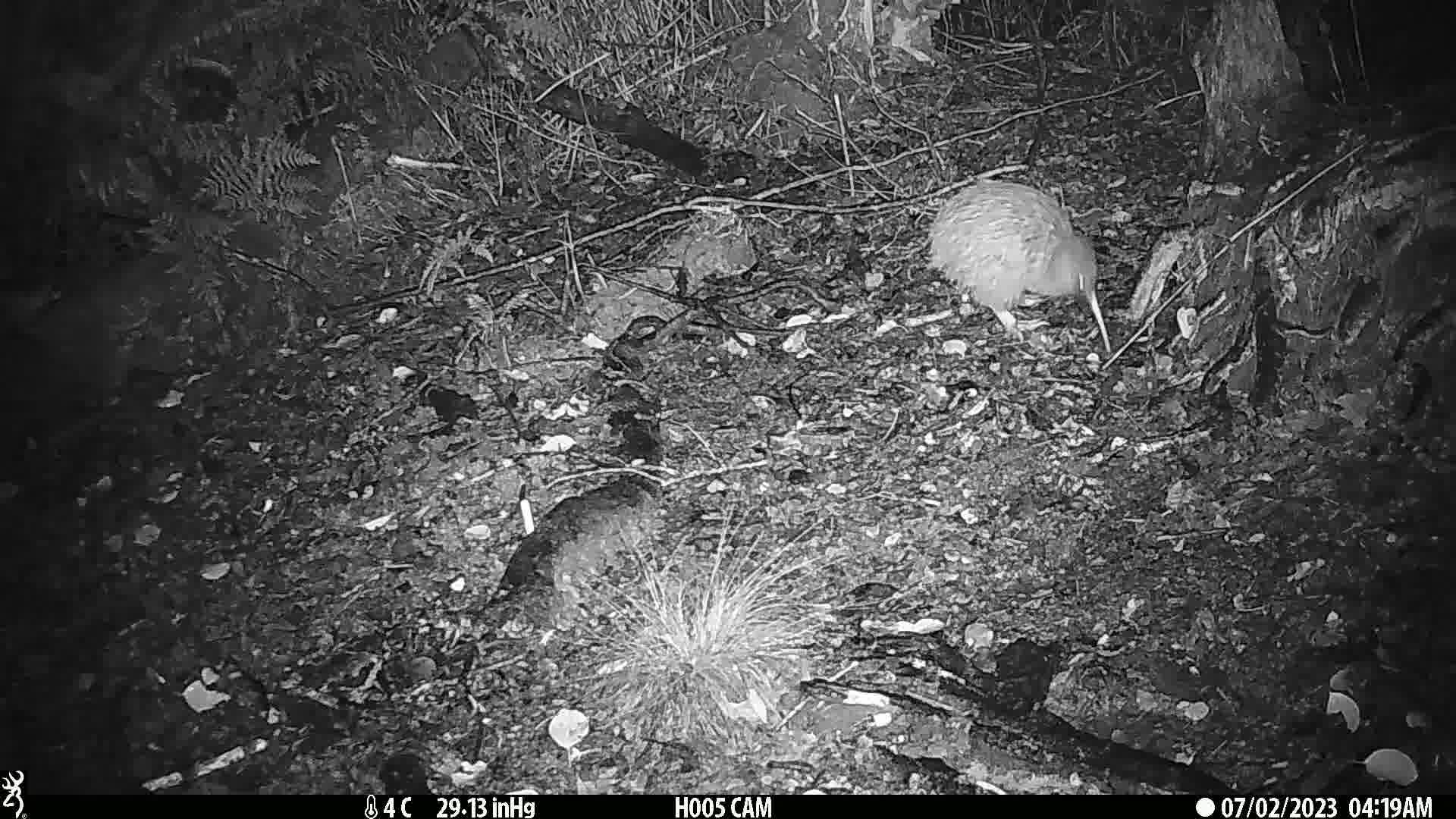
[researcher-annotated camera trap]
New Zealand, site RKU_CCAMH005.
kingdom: Animalia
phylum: Chordata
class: Aves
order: Apterygiformes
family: Apterygidae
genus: Apteryx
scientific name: Apteryx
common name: kiwi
Kiwi (Apteryx).